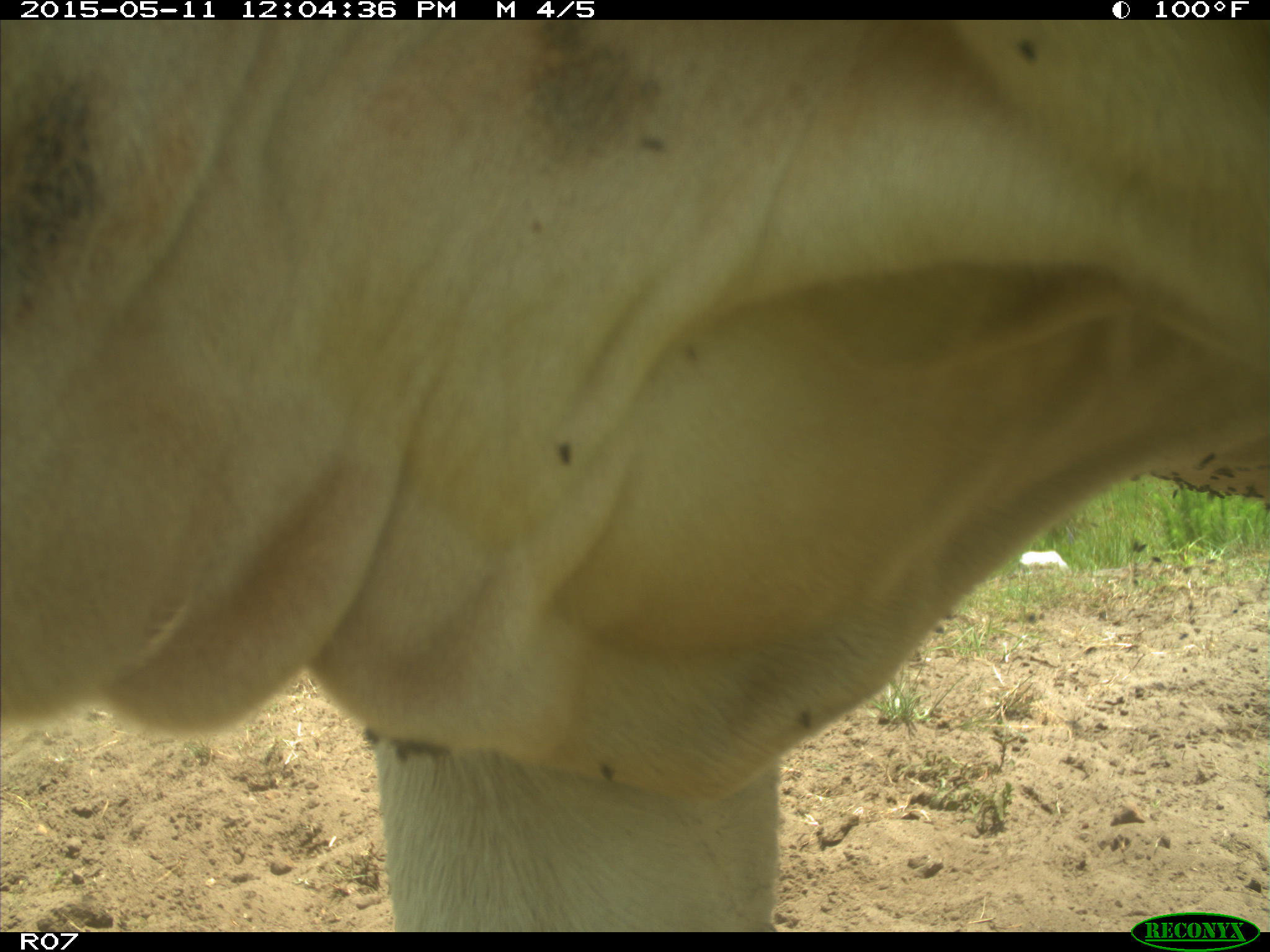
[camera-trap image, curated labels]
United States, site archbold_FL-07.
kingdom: Animalia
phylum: Chordata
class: Mammalia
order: Artiodactyla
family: Bovidae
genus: Bos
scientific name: Bos taurus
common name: domestic cow